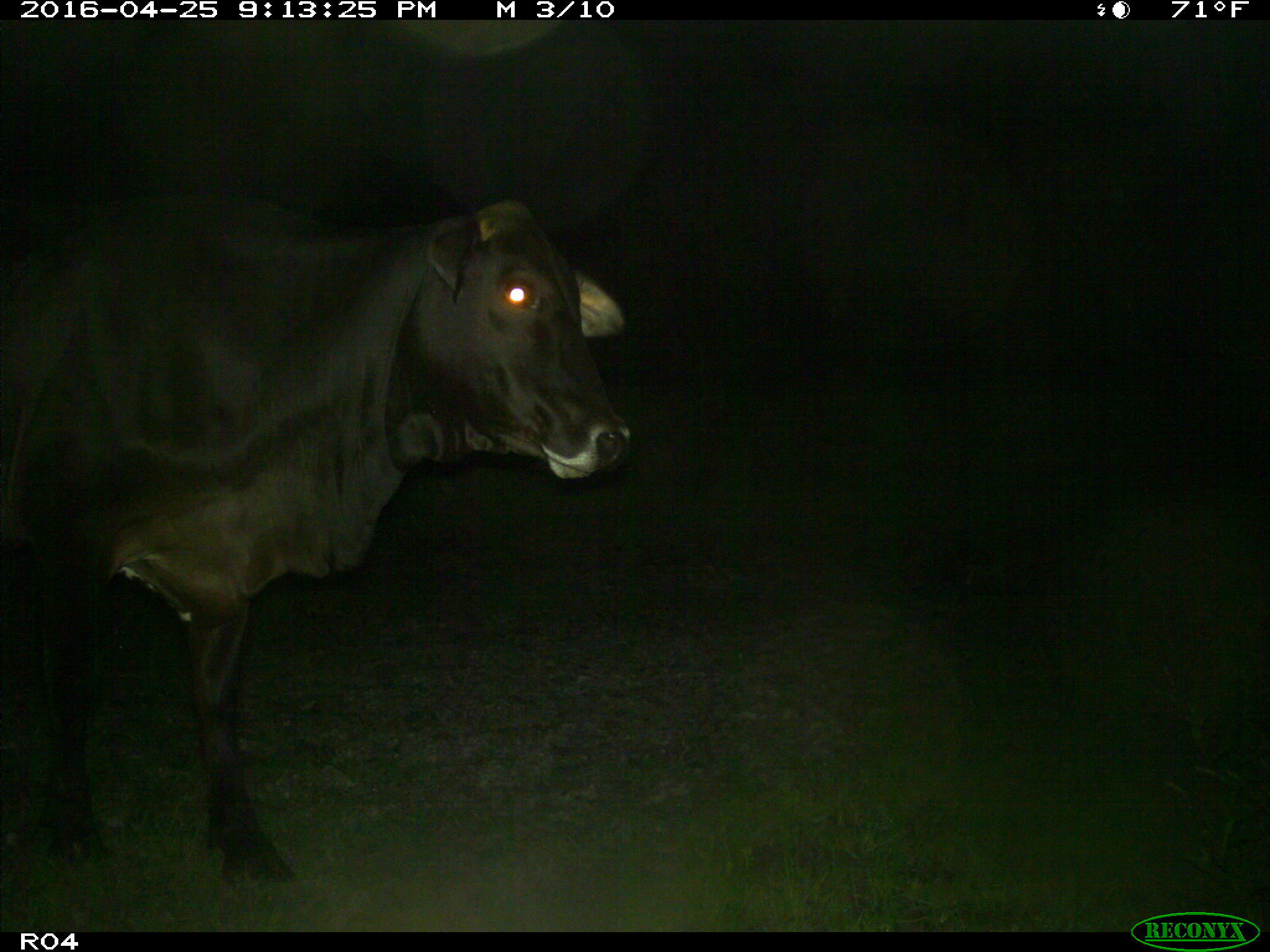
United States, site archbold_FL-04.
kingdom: Animalia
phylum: Chordata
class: Mammalia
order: Artiodactyla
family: Bovidae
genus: Bos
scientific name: Bos taurus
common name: domestic cow